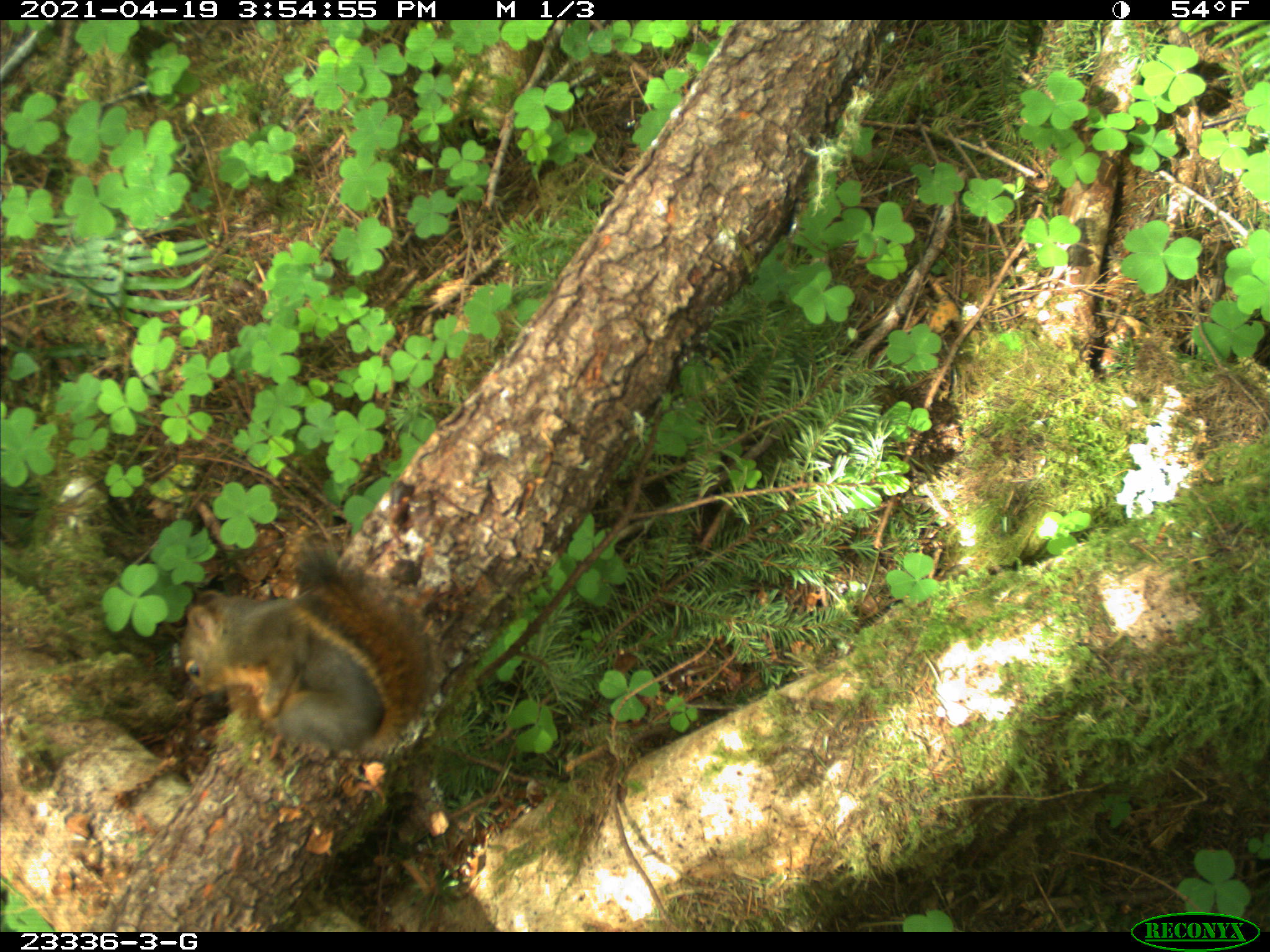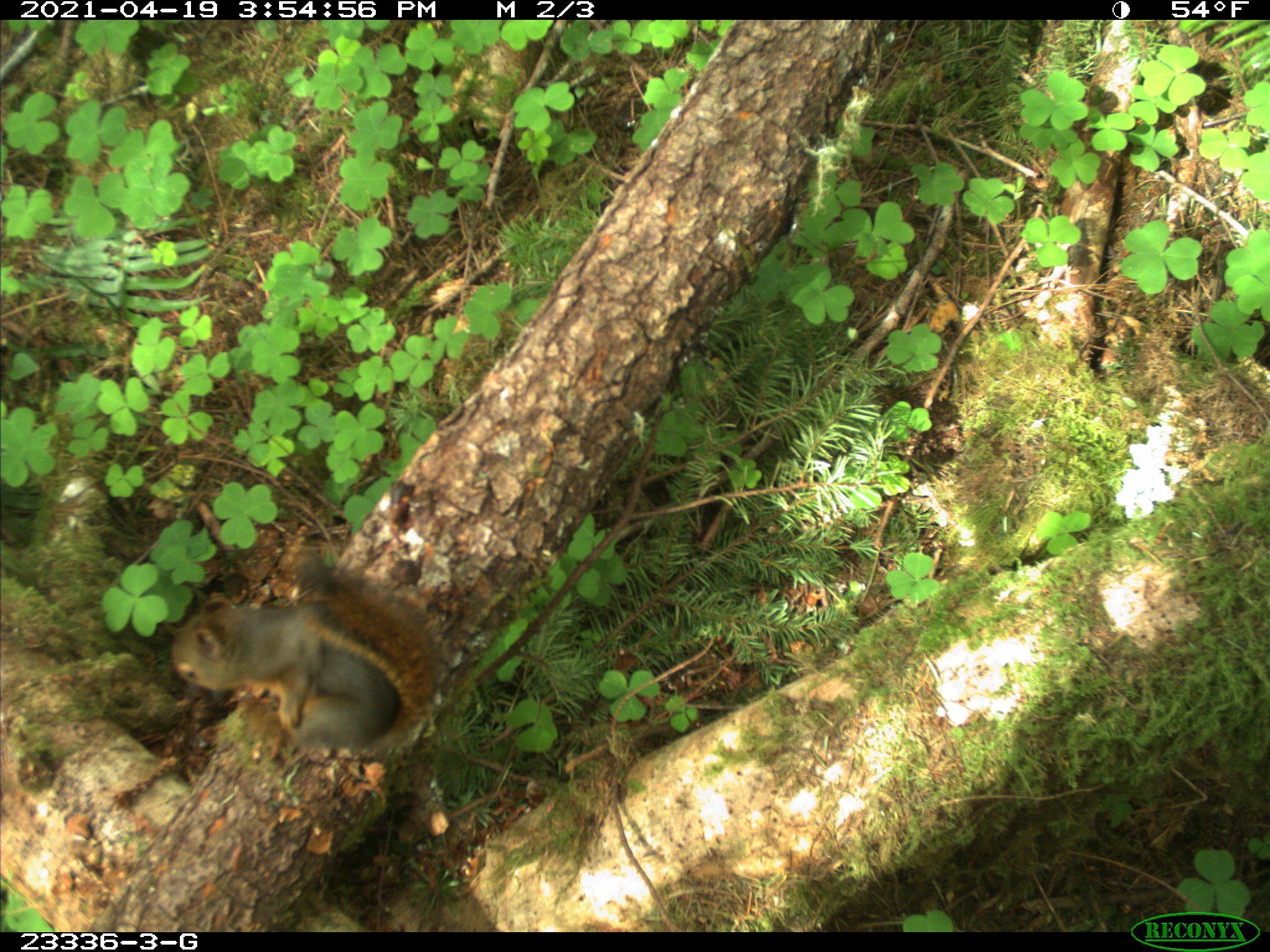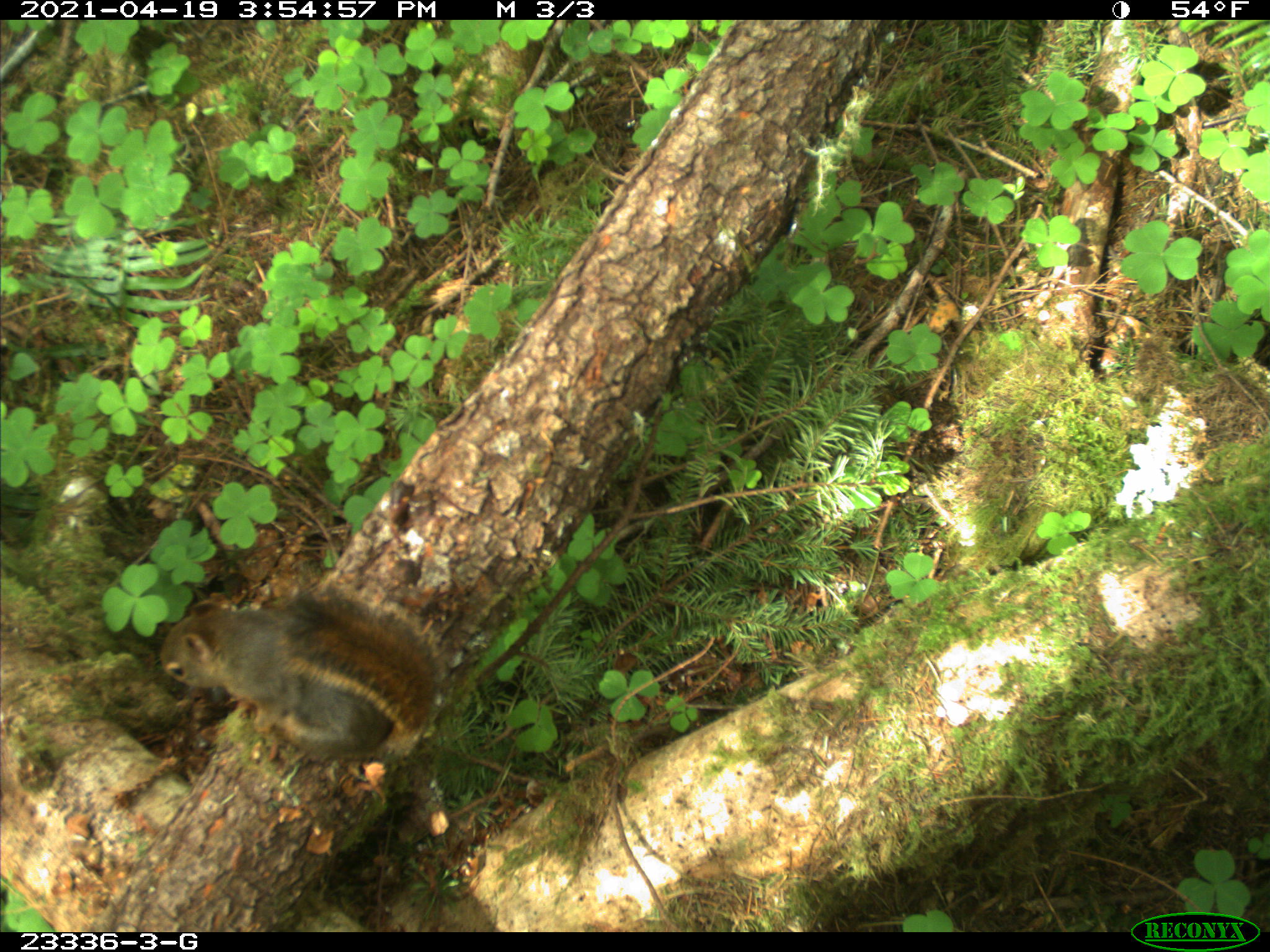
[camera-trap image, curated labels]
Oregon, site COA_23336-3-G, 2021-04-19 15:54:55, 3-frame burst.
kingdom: Animalia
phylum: Chordata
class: Mammalia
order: Rodentia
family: Sciuridae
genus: Tamiasciurus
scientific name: Tamiasciurus douglasii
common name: douglas squirrel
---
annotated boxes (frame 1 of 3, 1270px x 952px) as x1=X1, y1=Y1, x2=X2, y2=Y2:
douglas squirrel: x1=164, y1=551, x2=449, y2=773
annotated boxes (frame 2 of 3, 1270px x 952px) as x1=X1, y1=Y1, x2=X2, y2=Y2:
douglas squirrel: x1=154, y1=560, x2=455, y2=769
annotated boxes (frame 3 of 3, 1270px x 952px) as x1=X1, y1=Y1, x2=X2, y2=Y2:
douglas squirrel: x1=152, y1=582, x2=456, y2=772